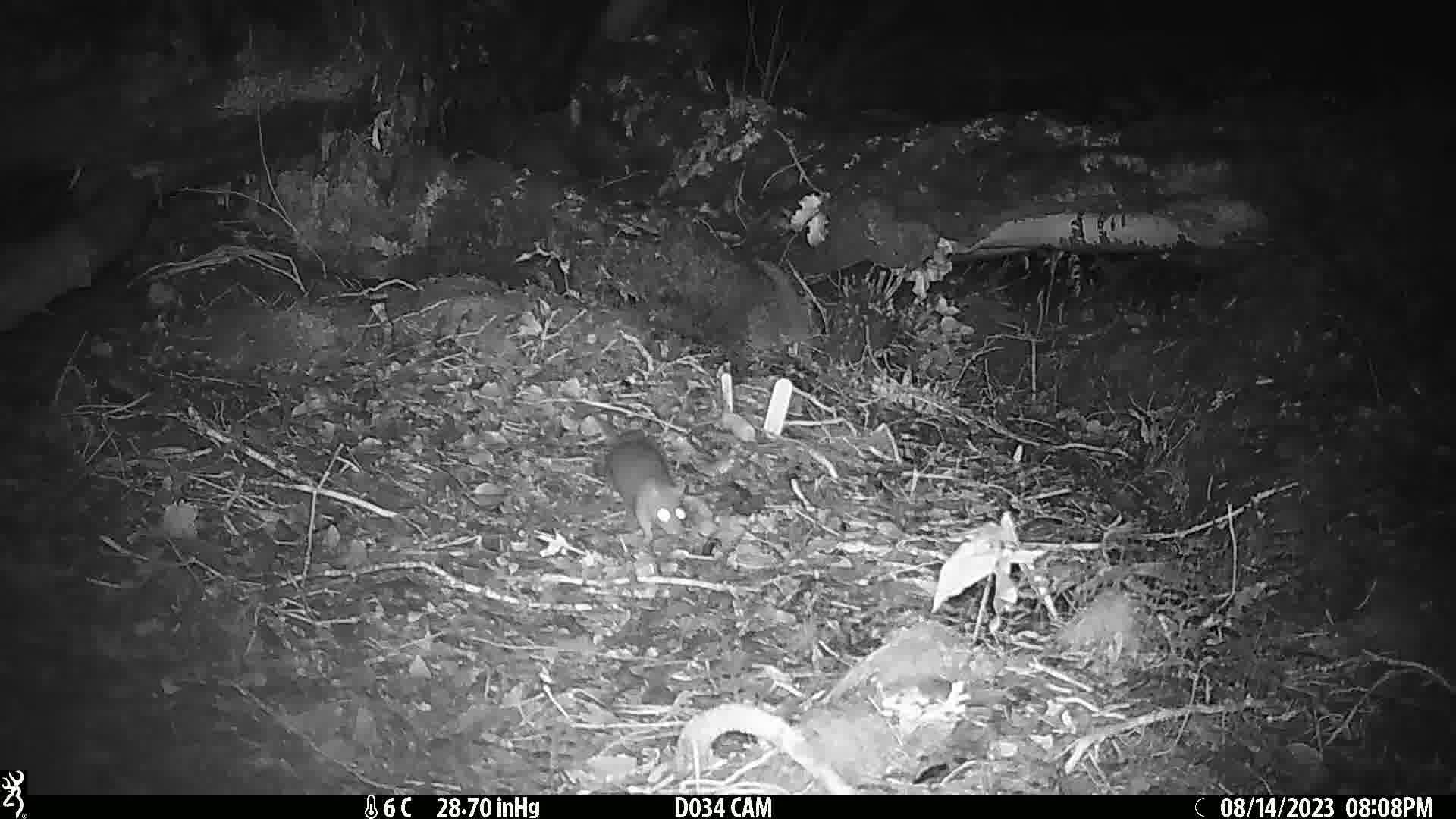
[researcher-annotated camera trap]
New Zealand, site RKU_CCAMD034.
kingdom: Animalia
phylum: Chordata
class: Mammalia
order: Rodentia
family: Muridae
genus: Rattus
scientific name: Rattus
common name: rat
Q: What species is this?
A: Rat (Rattus).